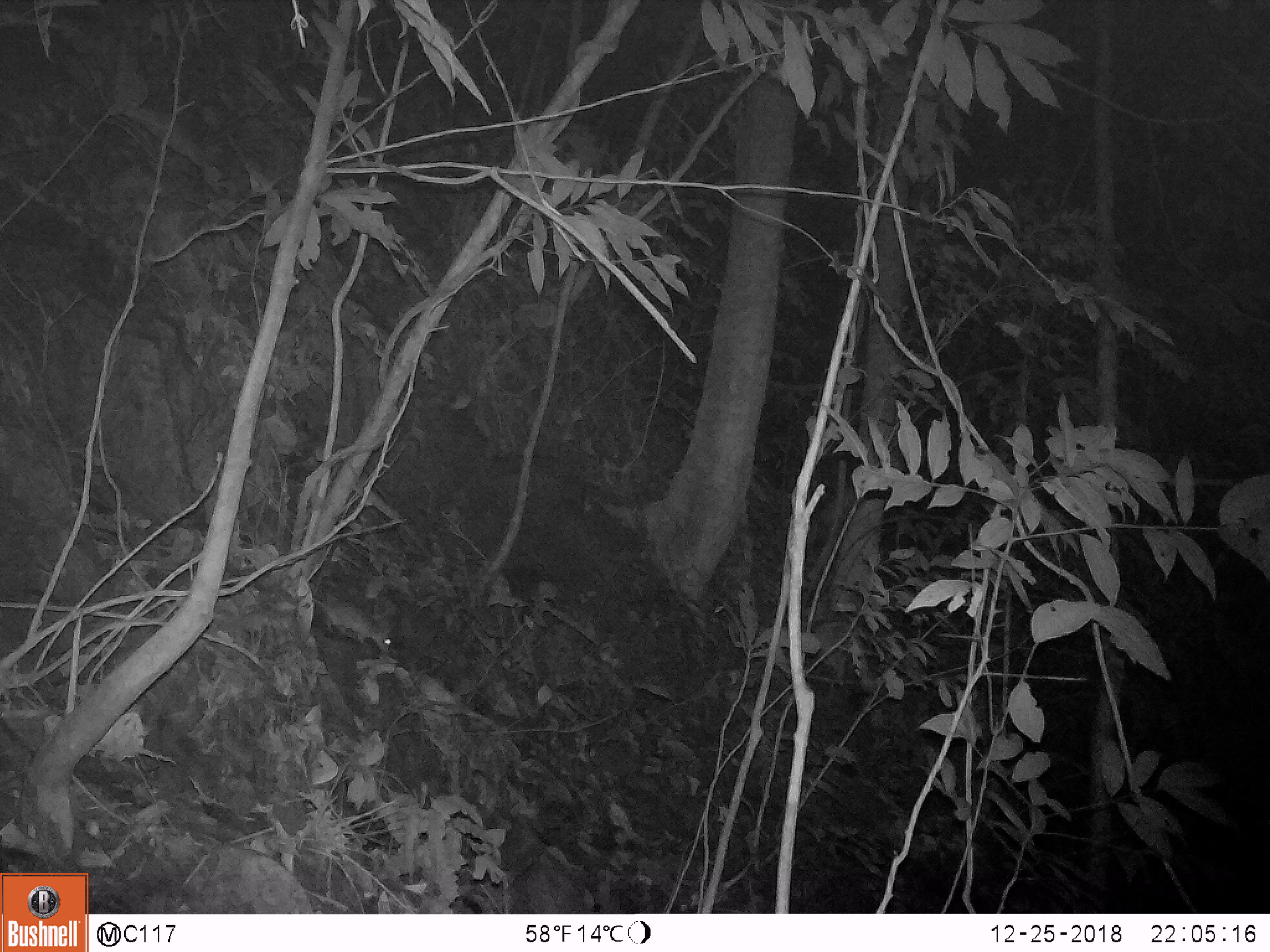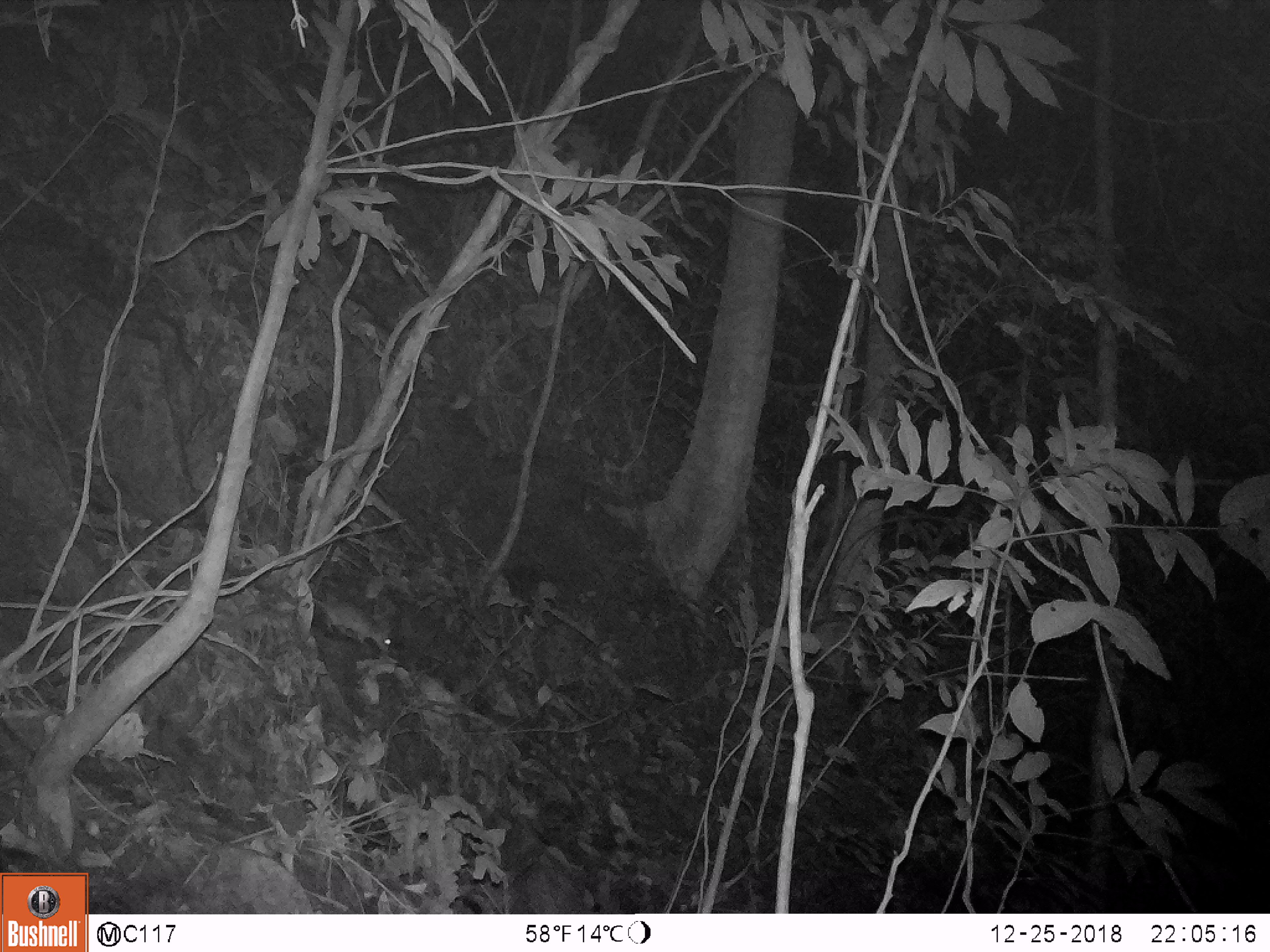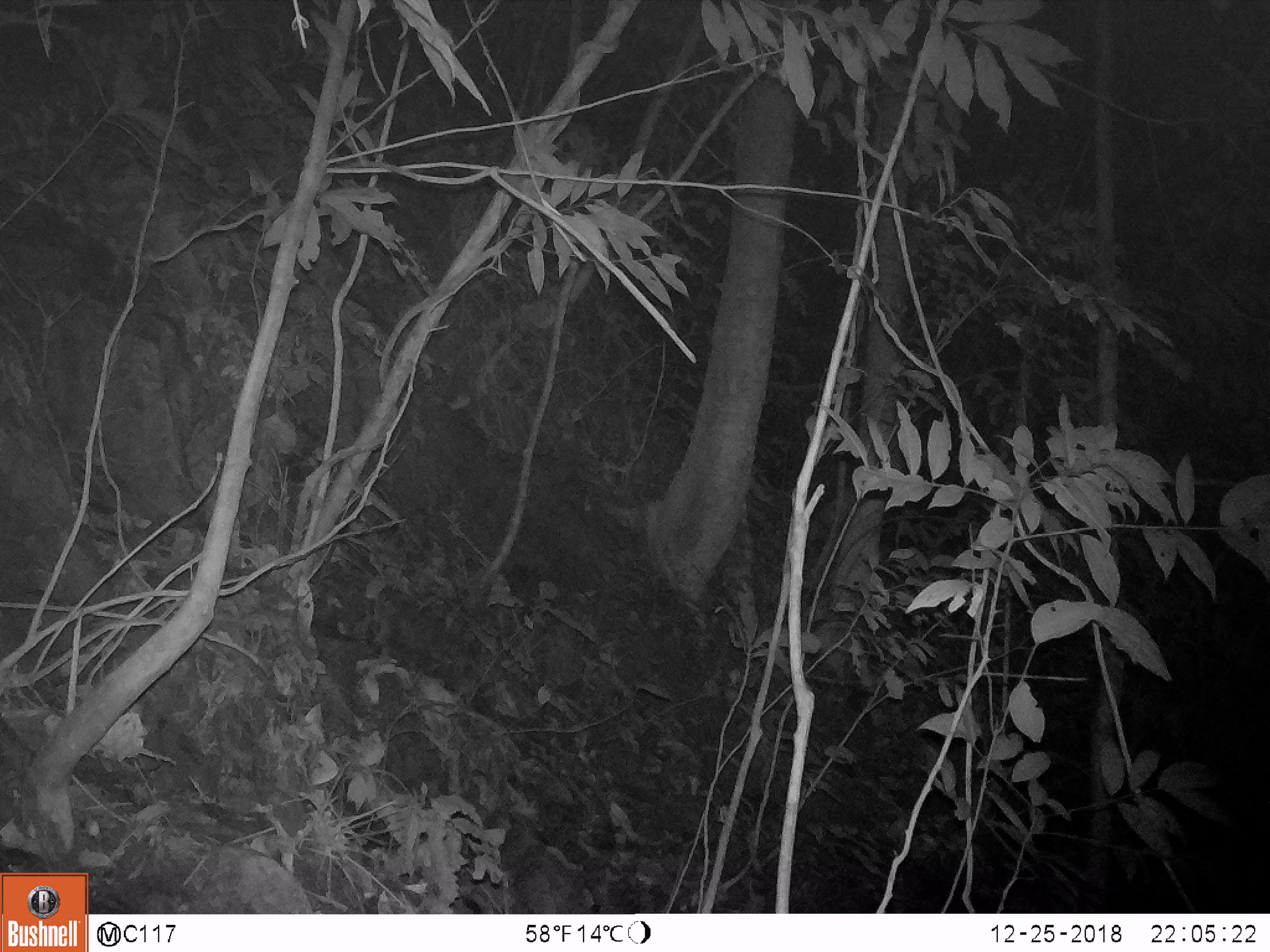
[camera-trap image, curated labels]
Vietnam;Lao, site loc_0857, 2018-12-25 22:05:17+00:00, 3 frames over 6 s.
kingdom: Animalia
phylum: Chordata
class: Mammalia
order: Rodentia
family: Muridae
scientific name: Muridae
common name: old-world mice and rats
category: unidentified murid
Unidentified murid (old-world mice and rats) (Muridae). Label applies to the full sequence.